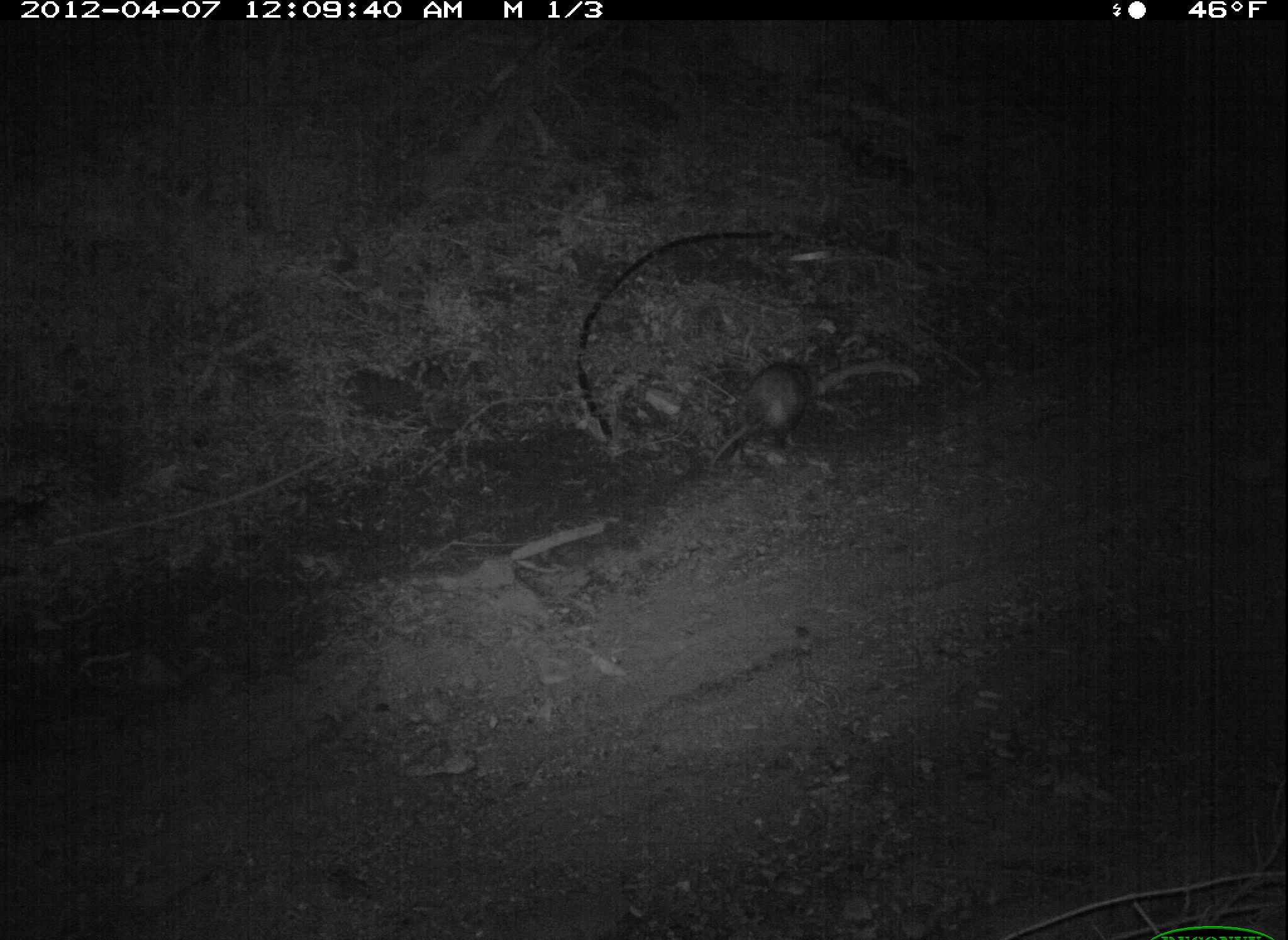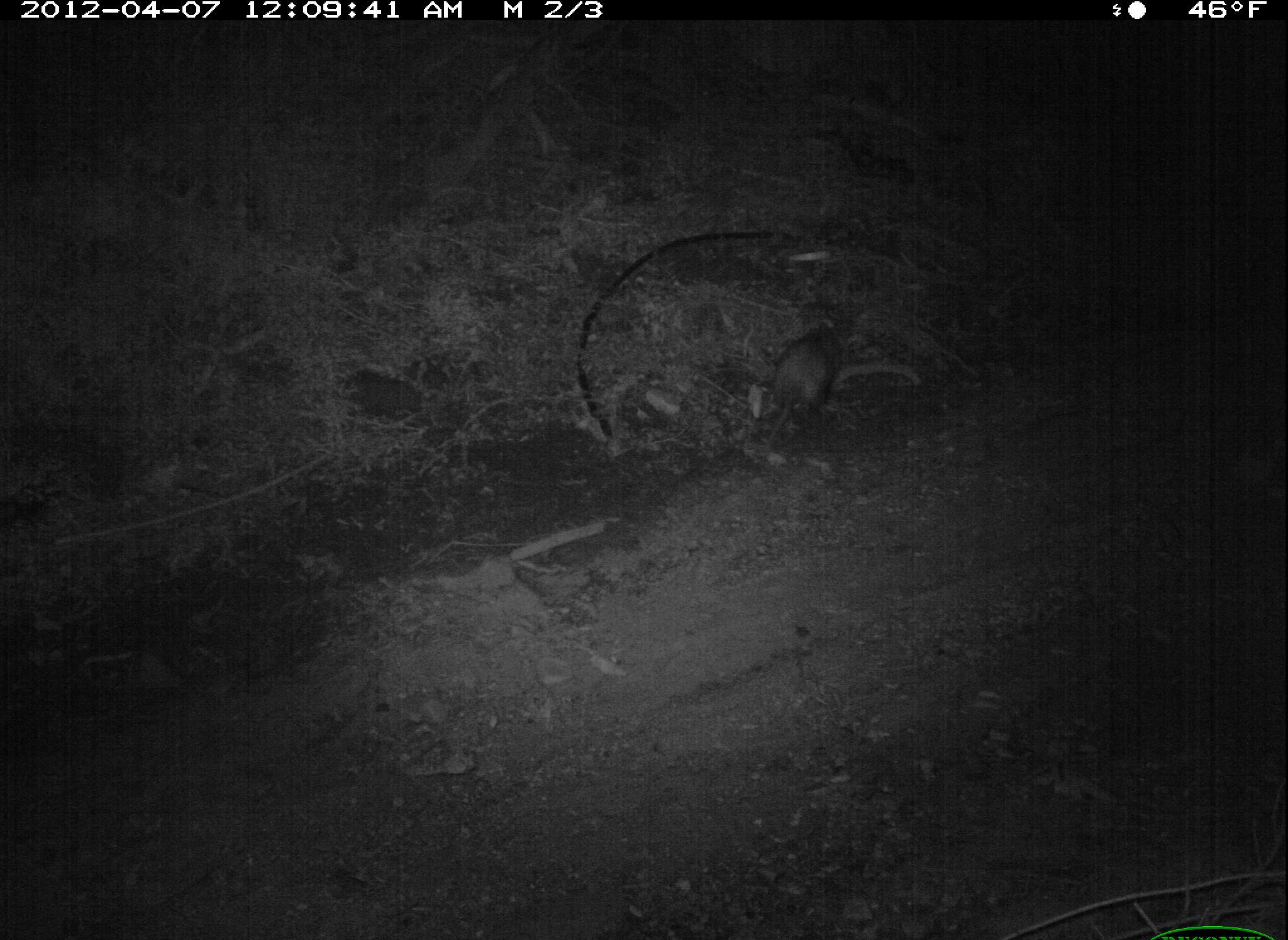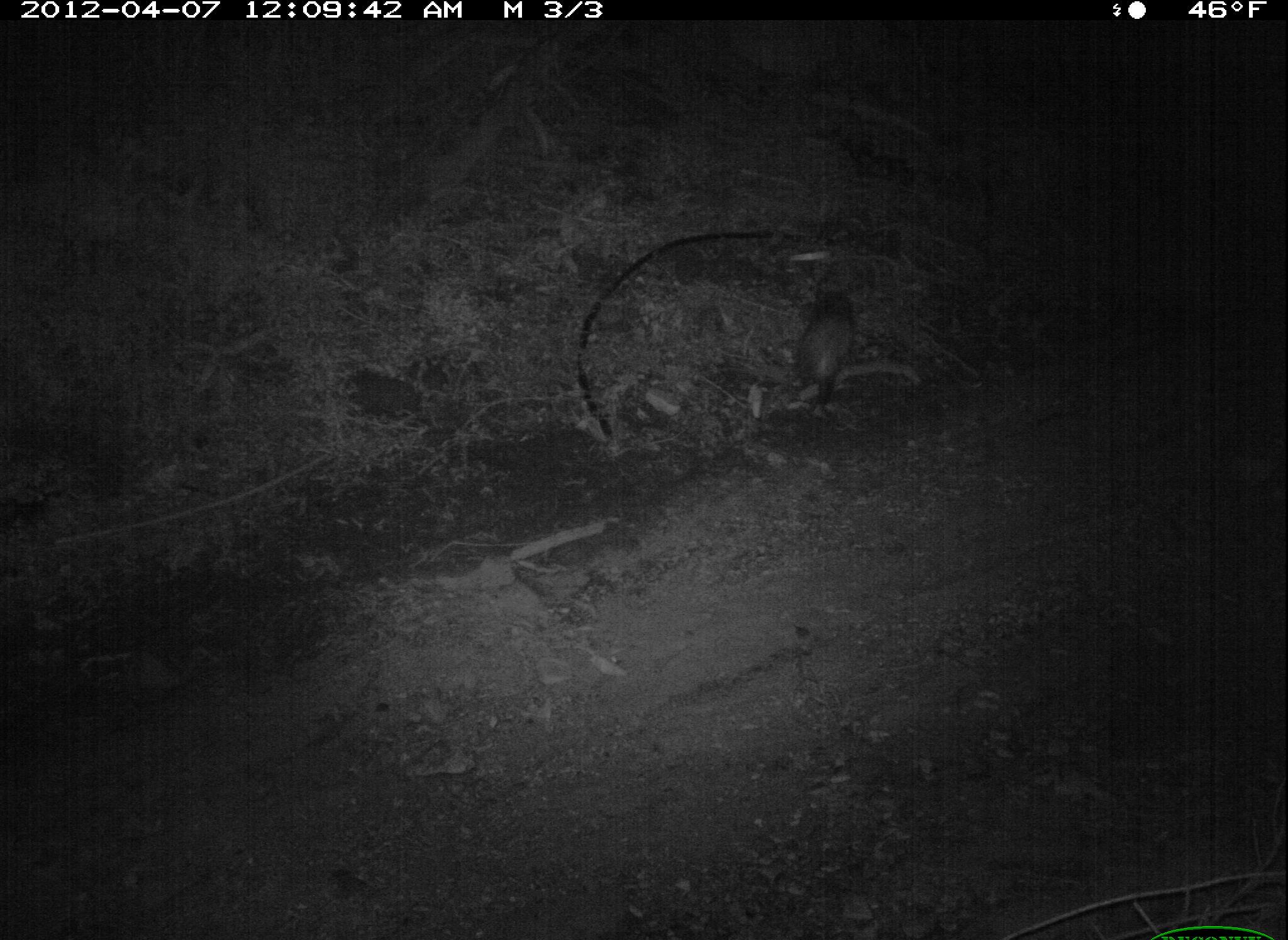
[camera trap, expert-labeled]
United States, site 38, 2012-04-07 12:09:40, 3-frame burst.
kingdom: Animalia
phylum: Chordata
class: Mammalia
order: Didelphimorphia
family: Didelphidae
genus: Didelphis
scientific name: Didelphis virginiana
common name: virginia opossum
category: opossum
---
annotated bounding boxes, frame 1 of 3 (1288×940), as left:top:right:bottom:
opossum: 699:351:823:480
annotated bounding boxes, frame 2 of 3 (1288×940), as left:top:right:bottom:
opossum: 758:308:861:461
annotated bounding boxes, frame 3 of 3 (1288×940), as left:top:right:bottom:
opossum: 753:280:876:437